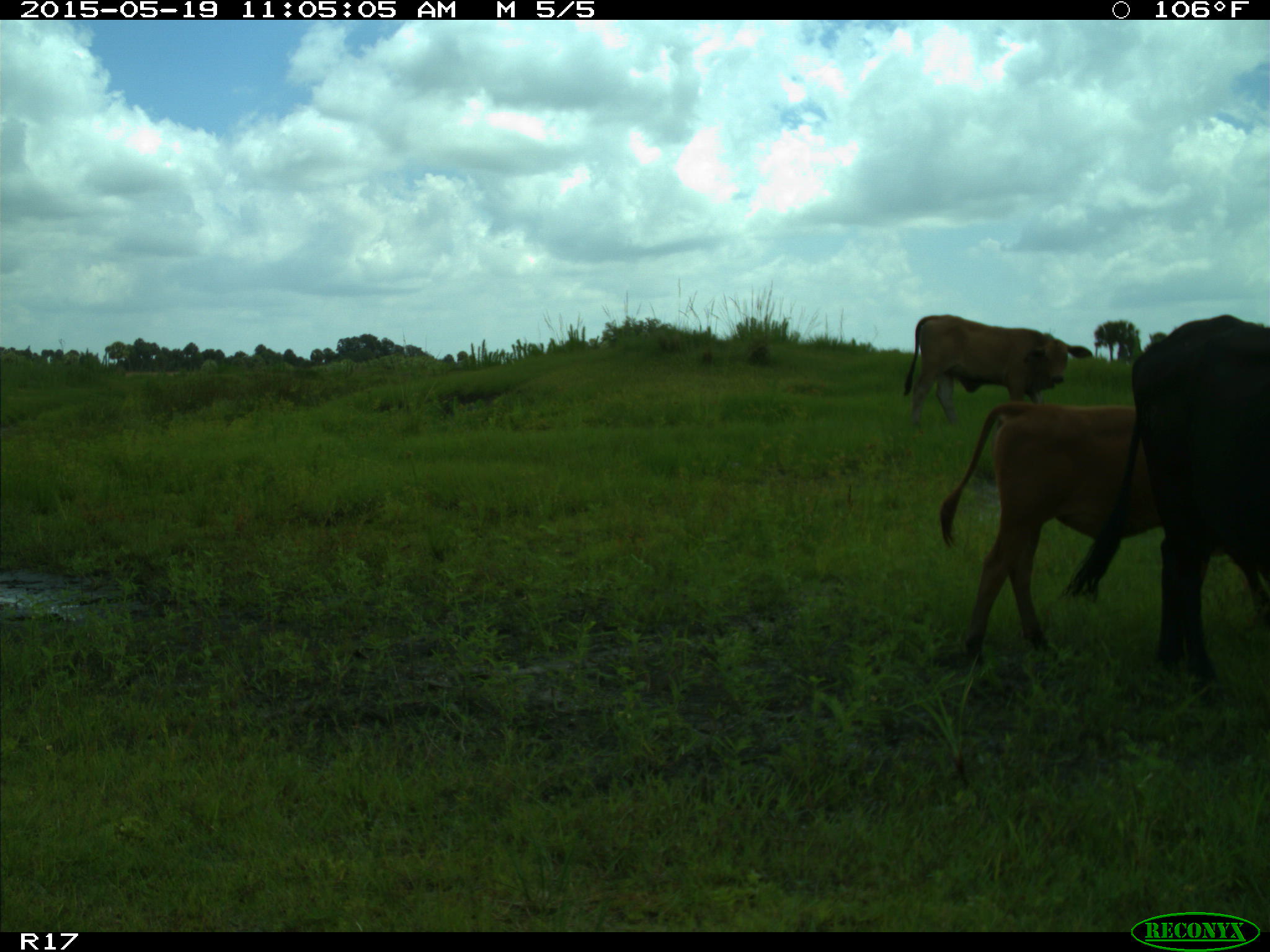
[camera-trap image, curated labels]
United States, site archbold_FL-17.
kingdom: Animalia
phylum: Chordata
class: Mammalia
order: Artiodactyla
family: Bovidae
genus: Bos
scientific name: Bos taurus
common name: domestic cow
Bos taurus (domestic cow).